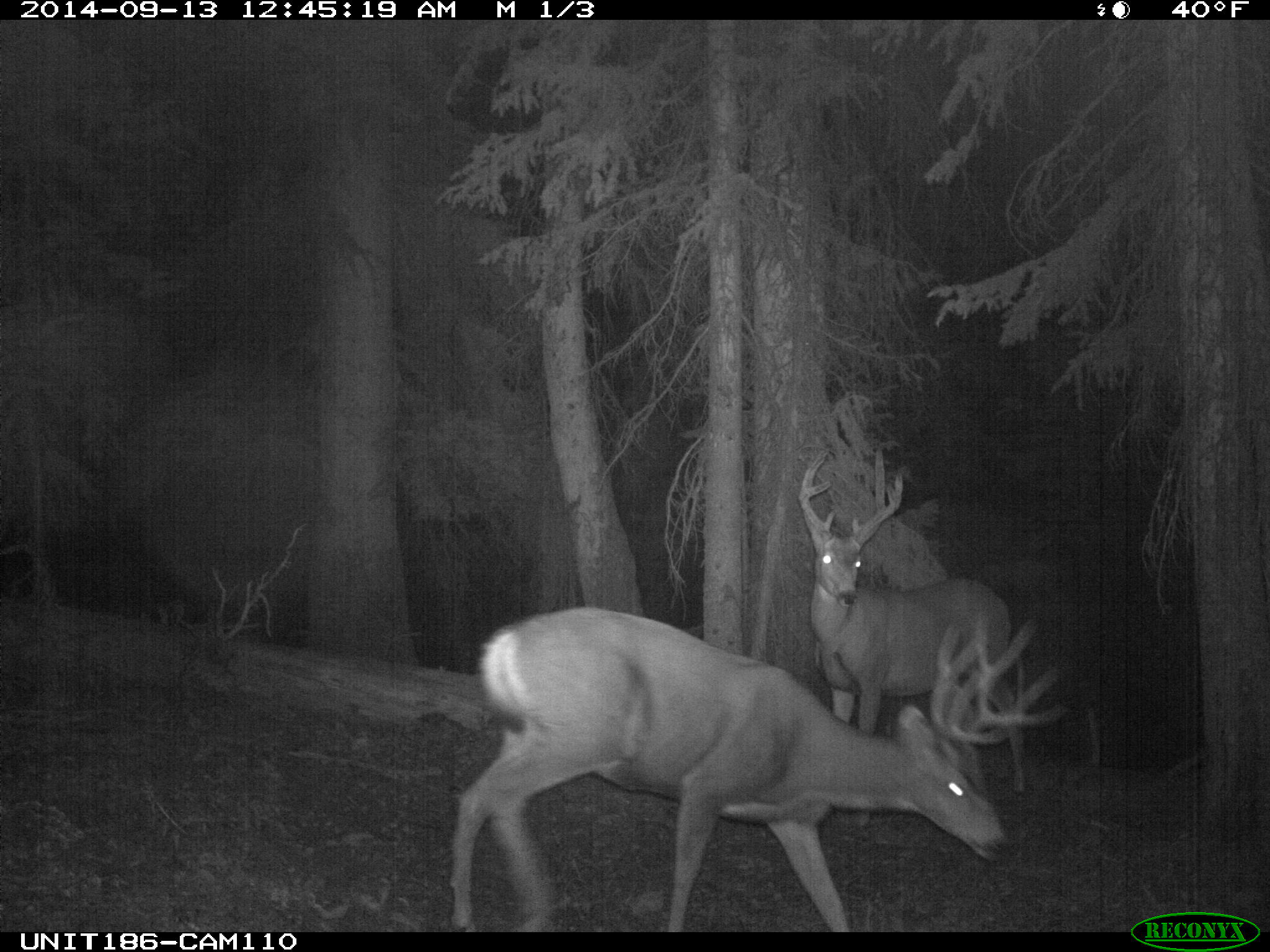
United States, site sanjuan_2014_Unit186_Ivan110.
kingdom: Animalia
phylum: Chordata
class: Mammalia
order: Artiodactyla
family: Cervidae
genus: Odocoileus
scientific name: Odocoileus hemionus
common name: mule deer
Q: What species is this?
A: Odocoileus hemionus (mule deer).